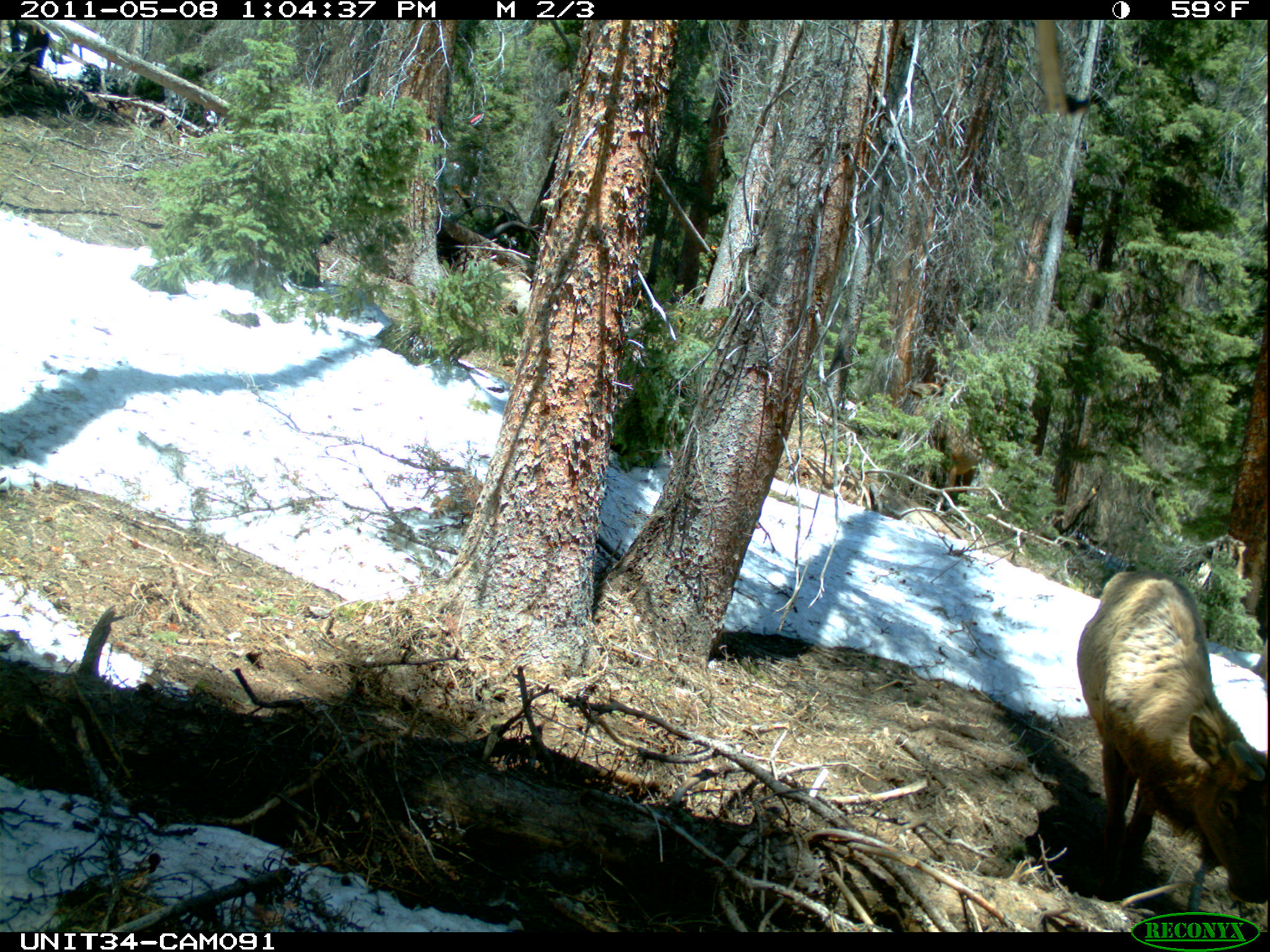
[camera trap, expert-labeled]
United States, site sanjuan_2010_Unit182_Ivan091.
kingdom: Animalia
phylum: Chordata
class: Mammalia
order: Artiodactyla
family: Cervidae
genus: Cervus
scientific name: Cervus elaphus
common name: red deer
Cervus elaphus (red deer).